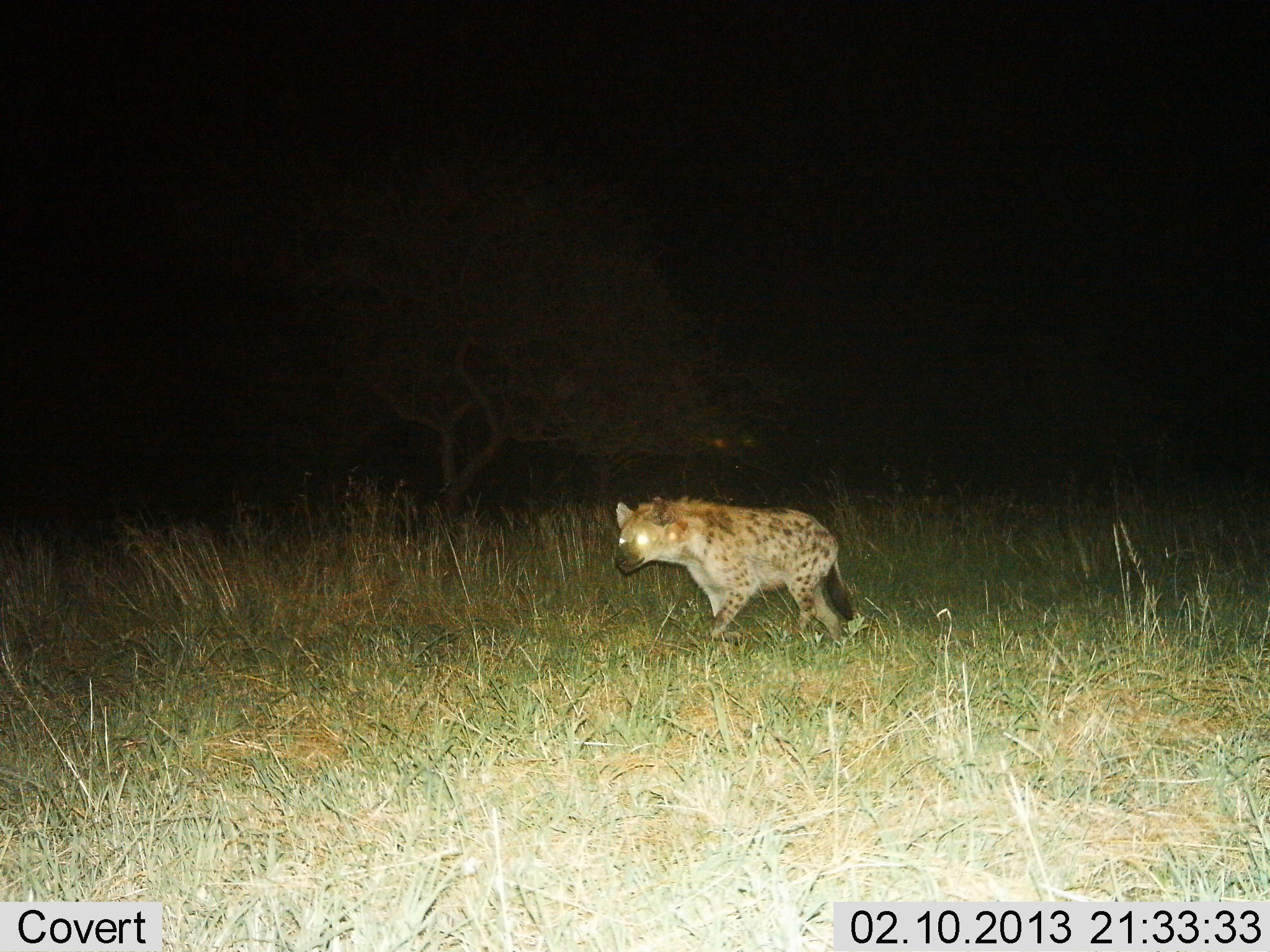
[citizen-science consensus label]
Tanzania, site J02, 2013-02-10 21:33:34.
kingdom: Animalia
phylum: Chordata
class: Mammalia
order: Carnivora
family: Hyaenidae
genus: Crocuta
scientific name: Crocuta crocuta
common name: spotted hyena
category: hyenaspotted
Hyenaspotted (spotted hyena) (Crocuta crocuta), count 1. Behavior (volunteer vote fractions): standing 0%, resting 0%, moving 100%, interacting 0%. Young present (vote fraction): 0%. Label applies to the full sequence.